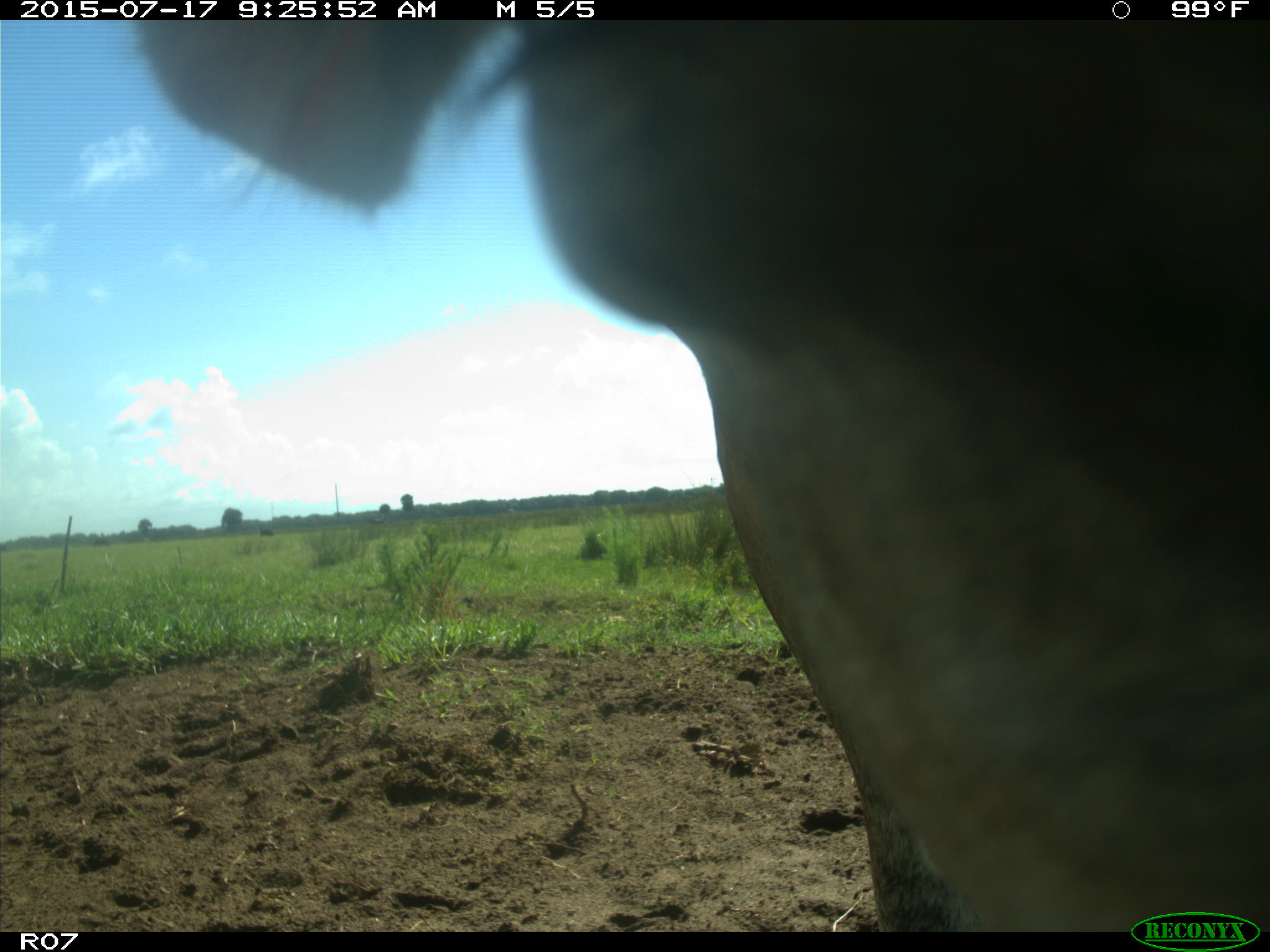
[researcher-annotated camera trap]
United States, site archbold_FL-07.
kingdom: Animalia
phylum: Chordata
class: Mammalia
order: Artiodactyla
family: Bovidae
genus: Bos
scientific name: Bos taurus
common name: domestic cow